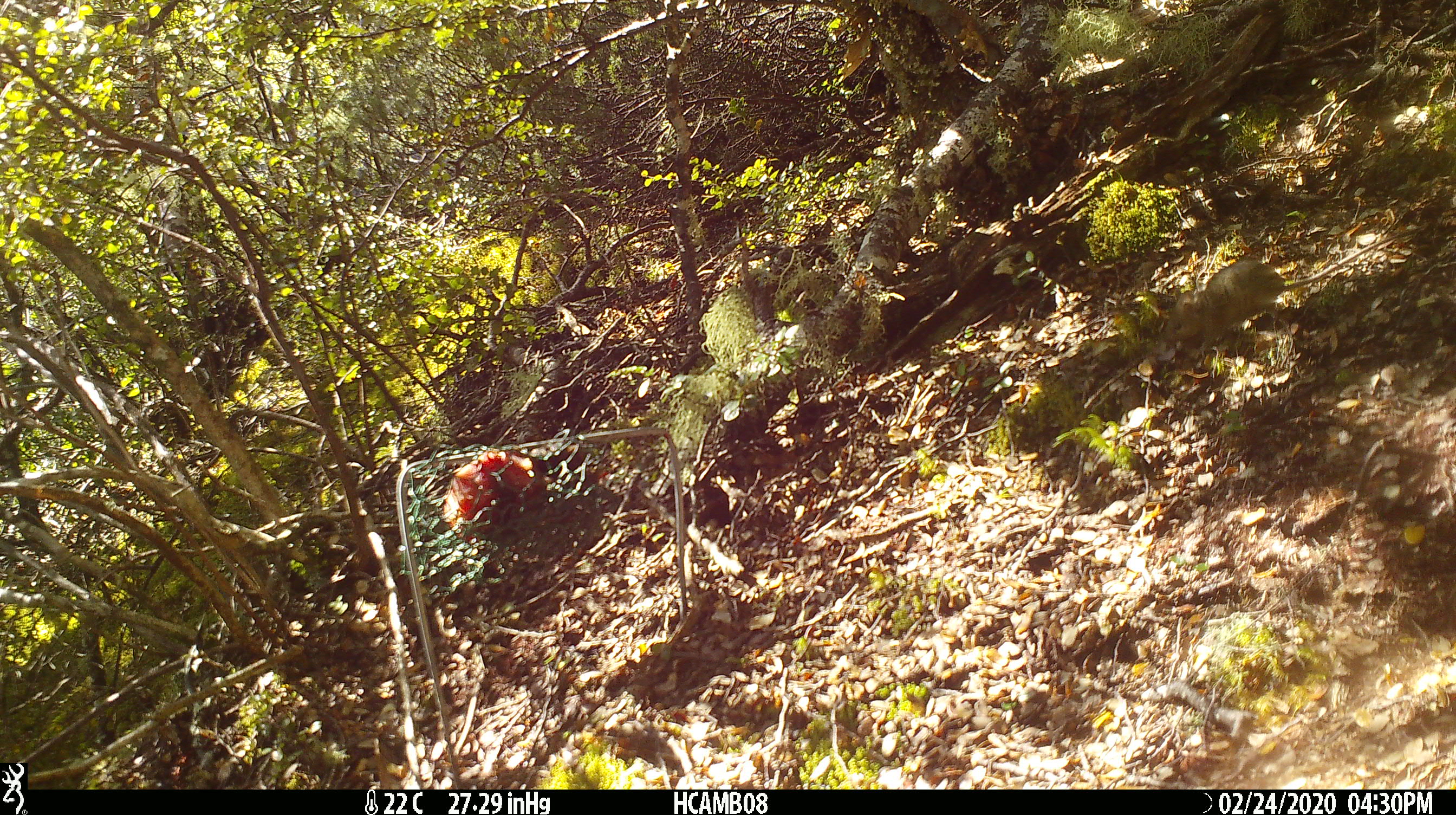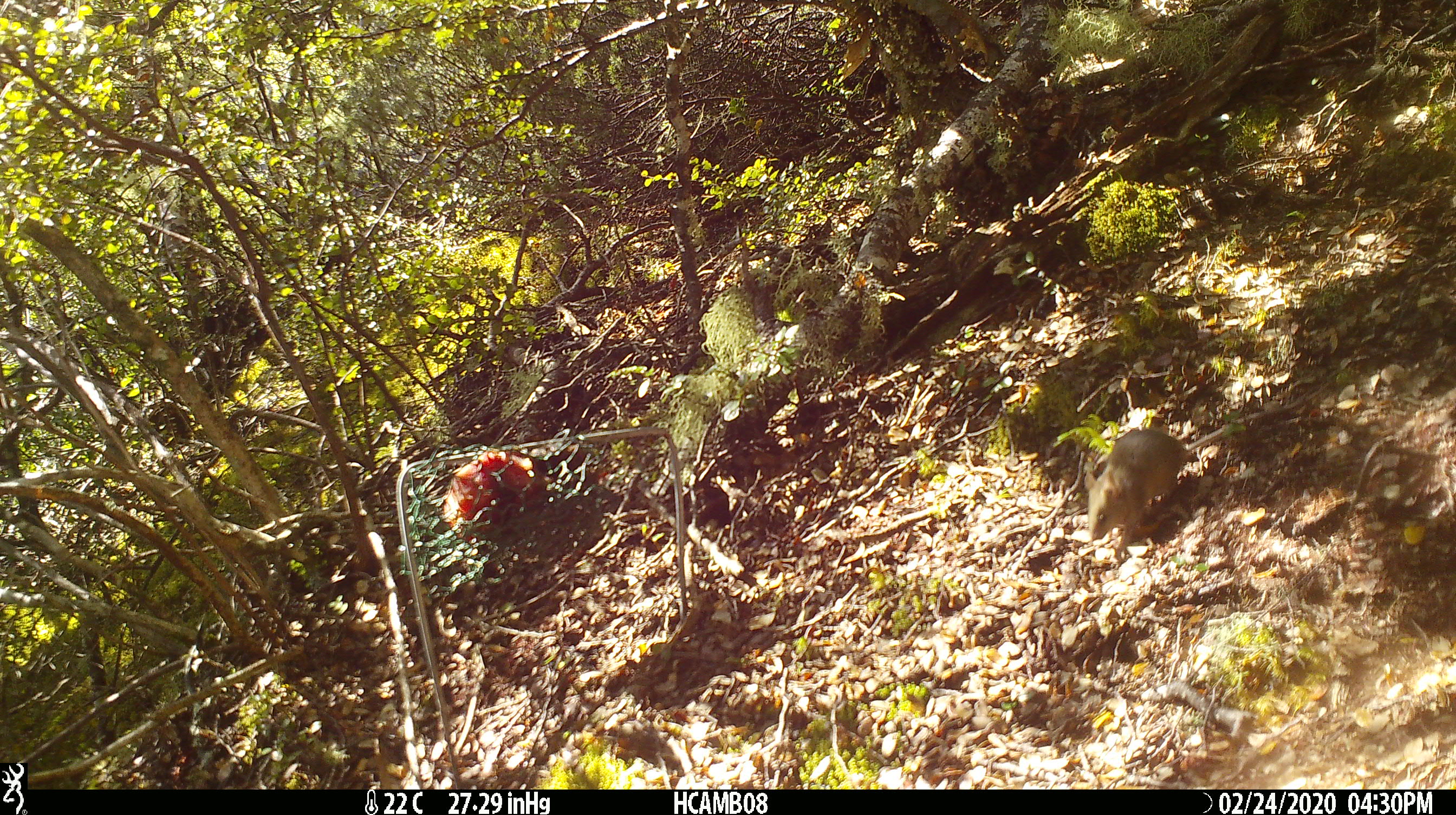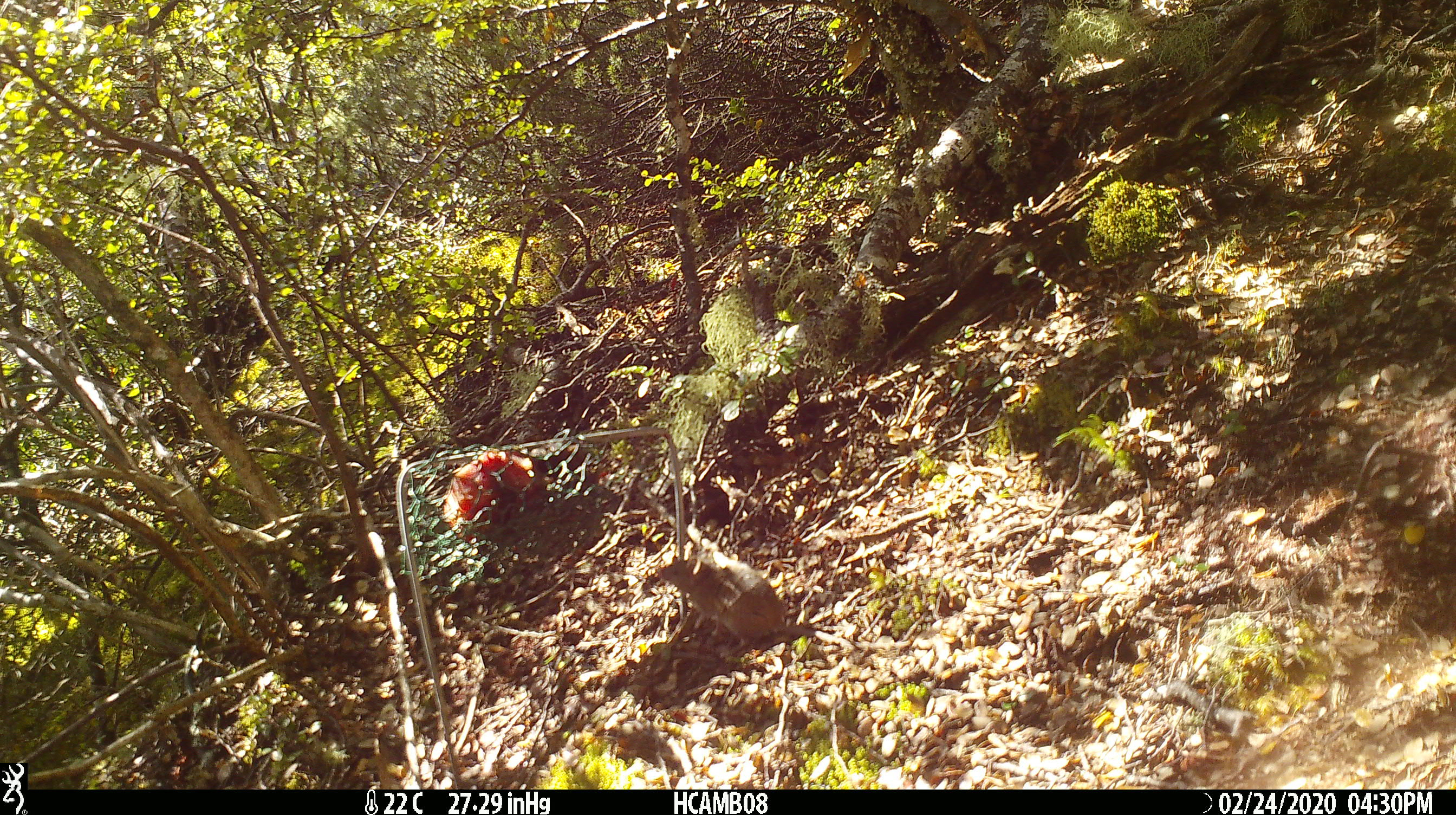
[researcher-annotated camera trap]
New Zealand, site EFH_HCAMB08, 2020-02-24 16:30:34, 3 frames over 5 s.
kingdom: Animalia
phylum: Chordata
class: Mammalia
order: Rodentia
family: Muridae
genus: Mus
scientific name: Mus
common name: mouse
Mouse (Mus).